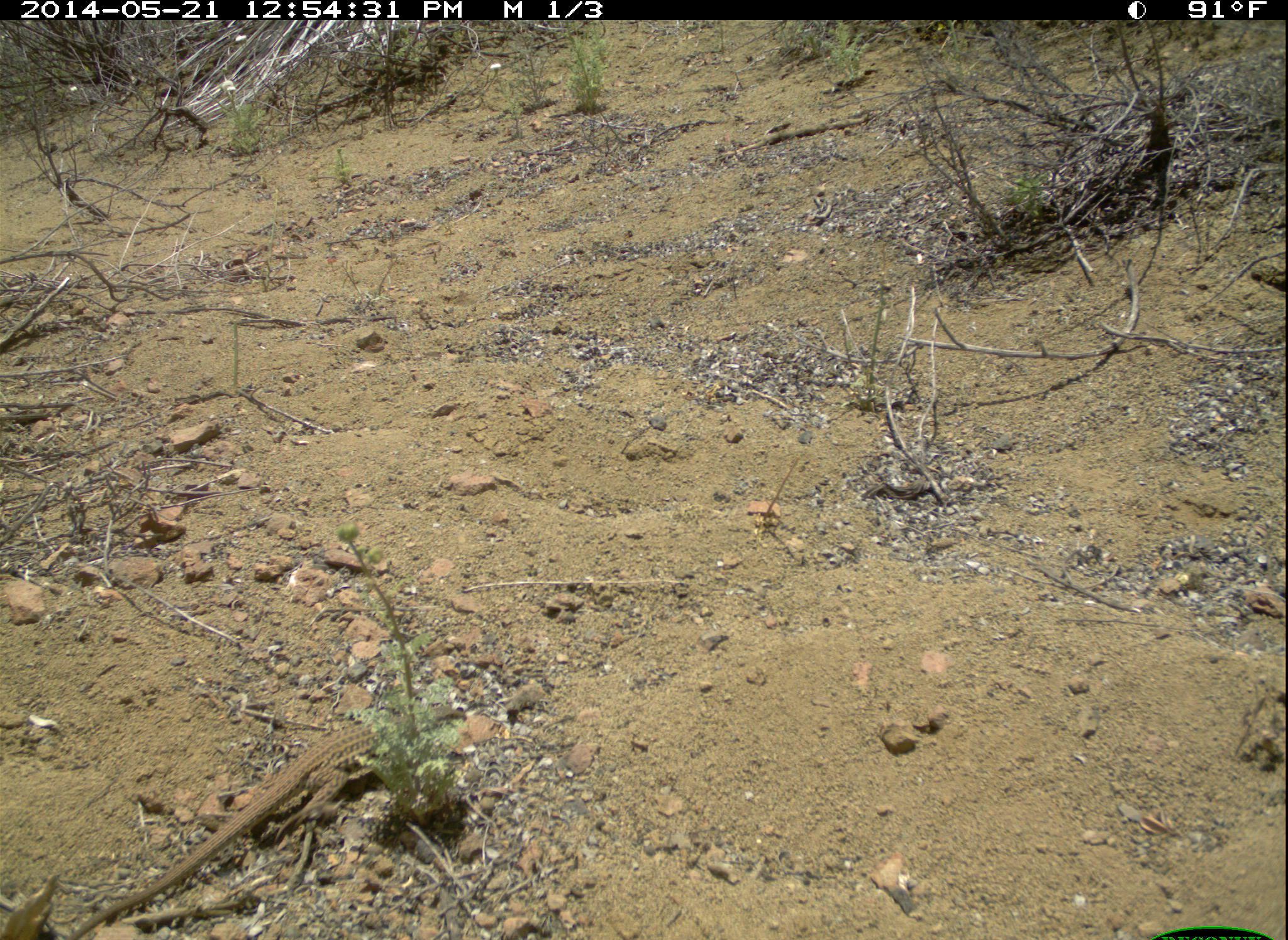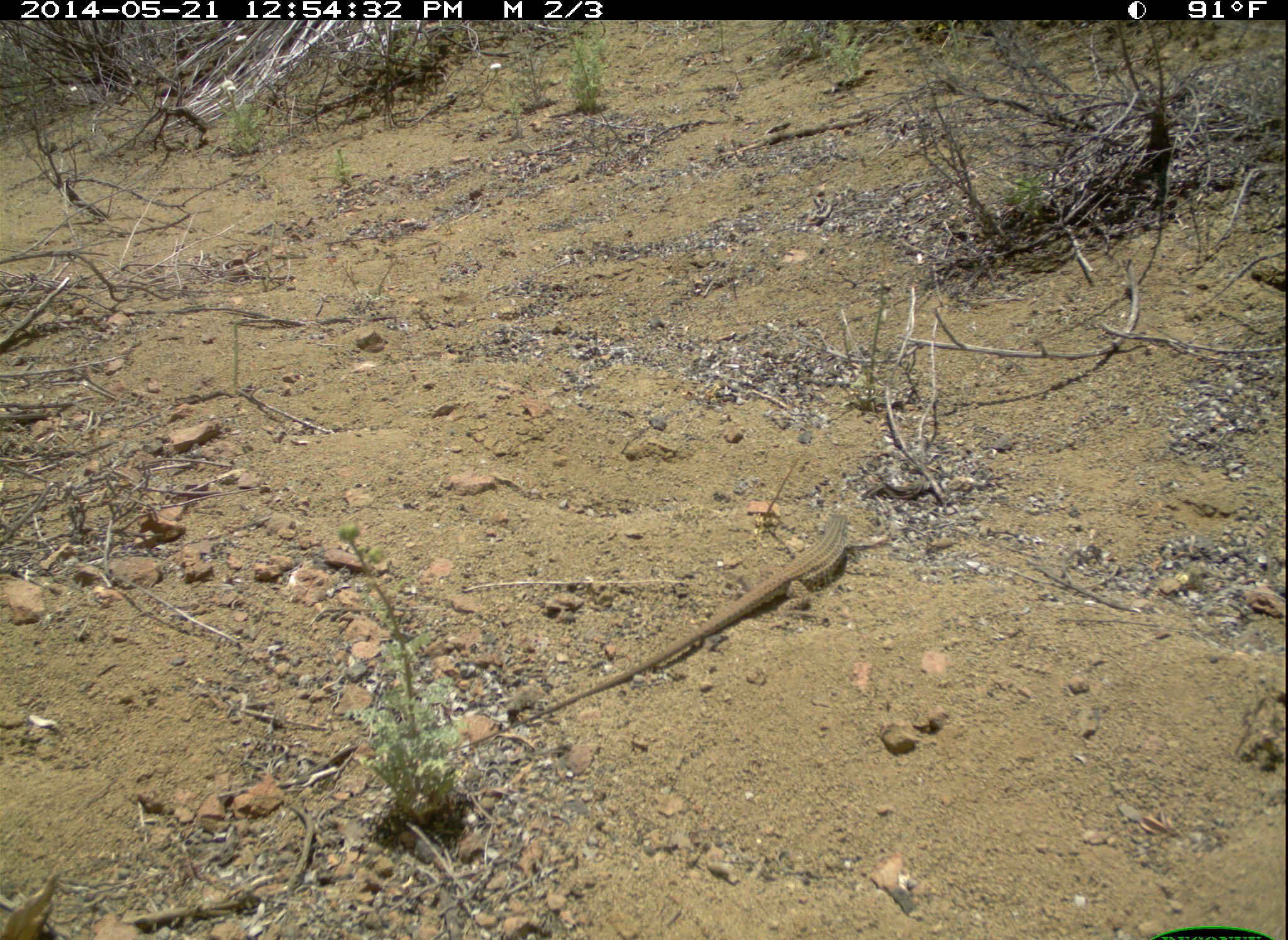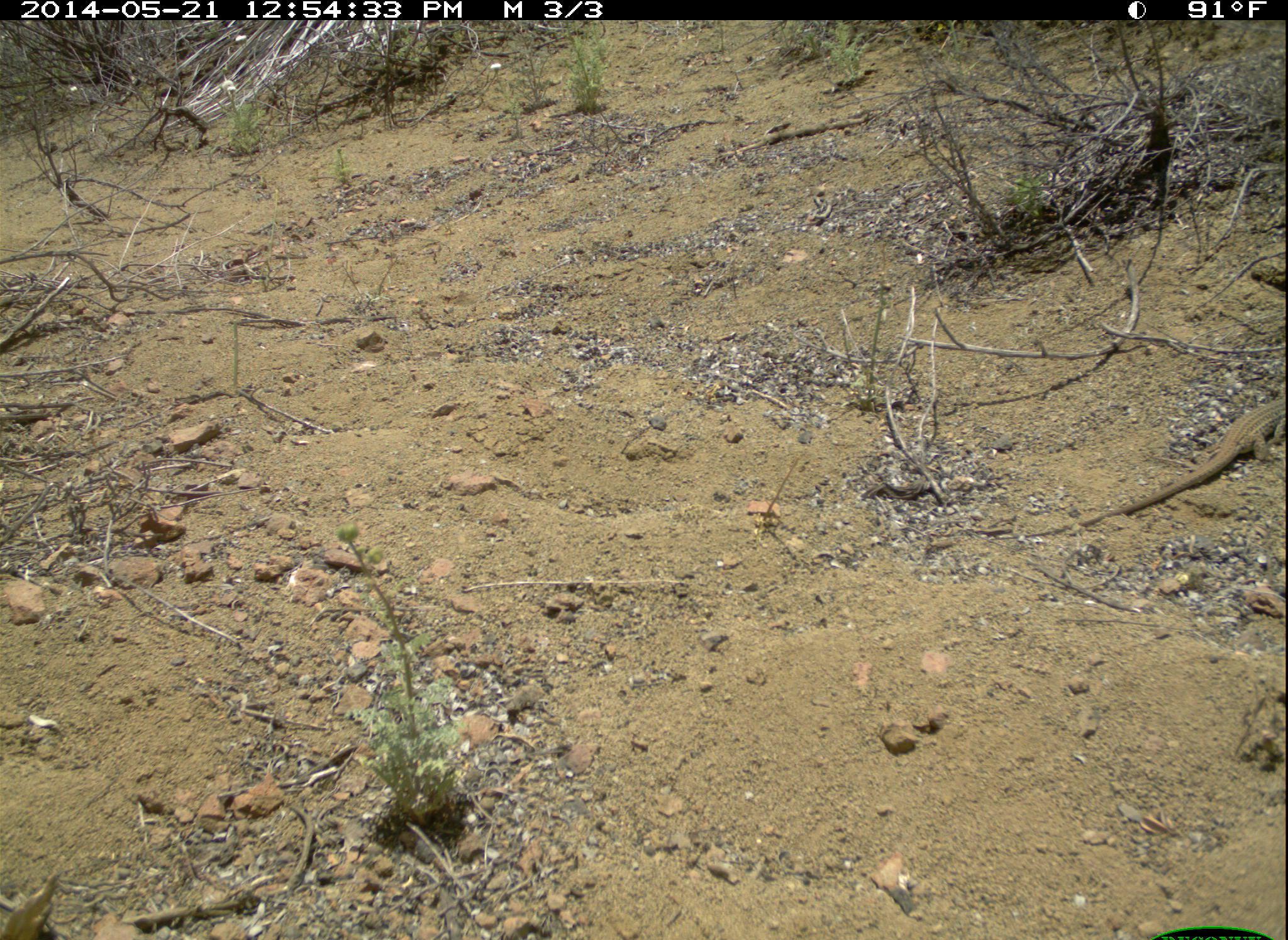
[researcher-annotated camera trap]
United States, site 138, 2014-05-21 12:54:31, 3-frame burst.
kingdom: Animalia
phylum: Chordata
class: Reptilia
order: Squamata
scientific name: Squamata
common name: lizard